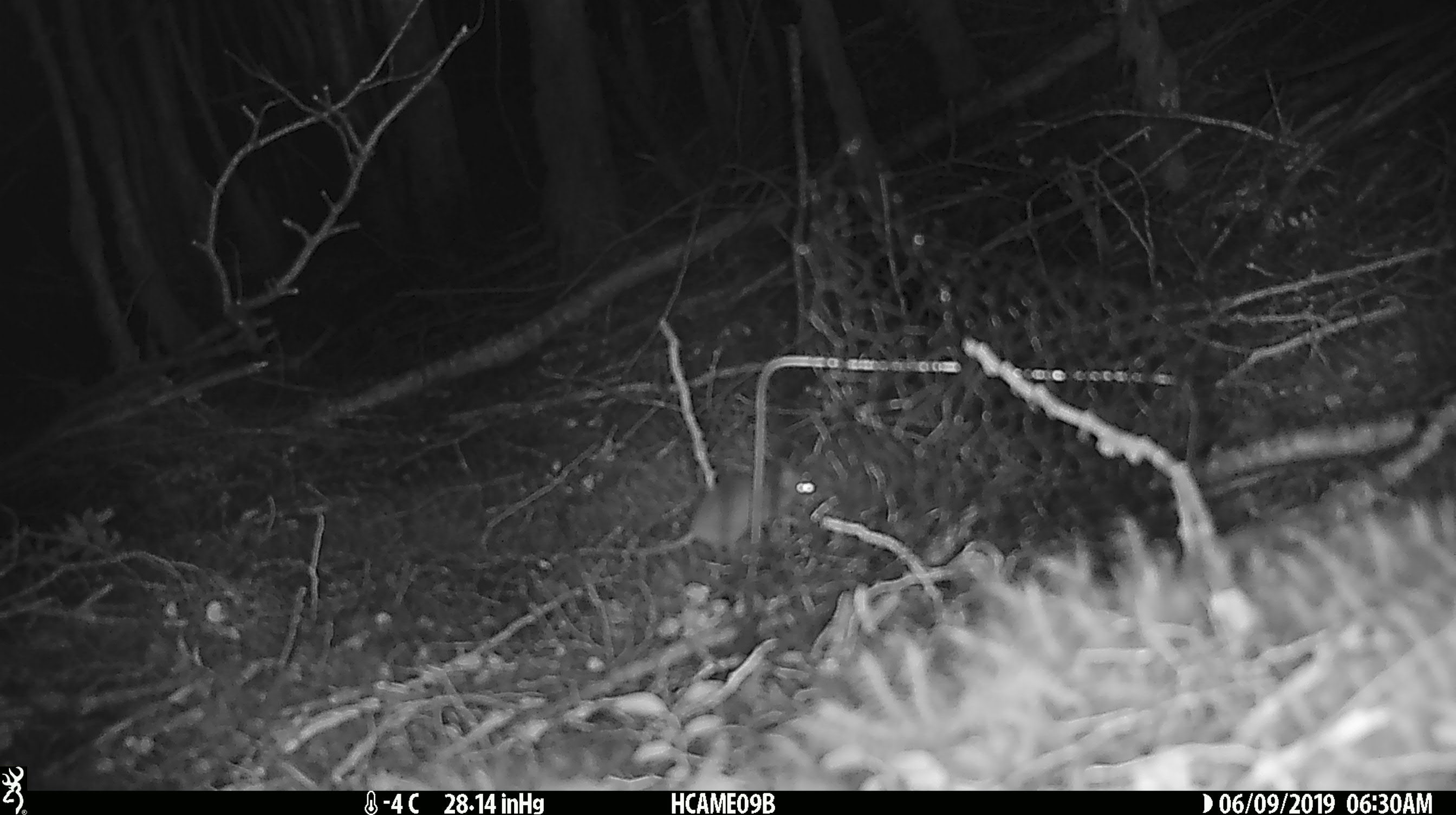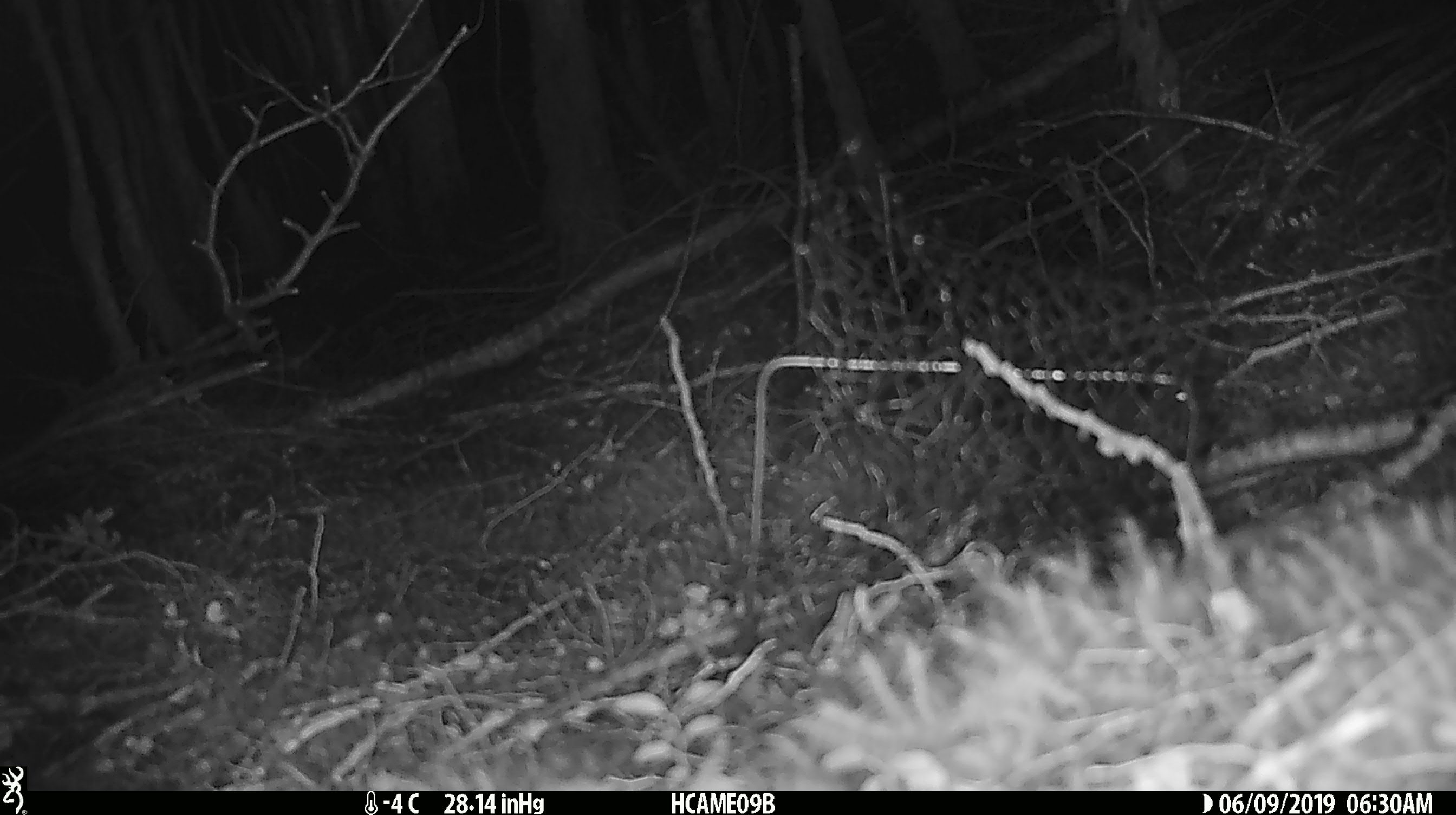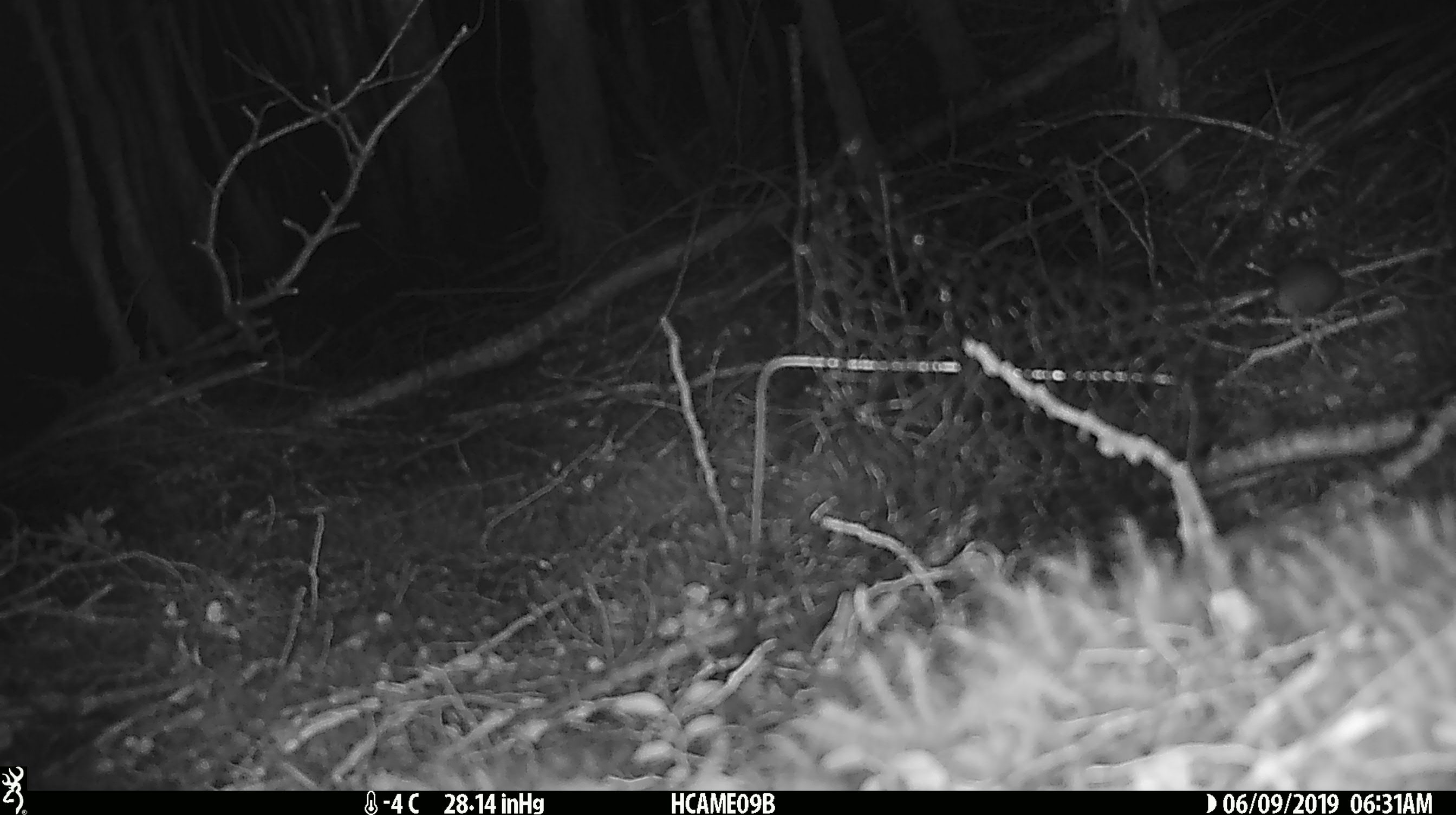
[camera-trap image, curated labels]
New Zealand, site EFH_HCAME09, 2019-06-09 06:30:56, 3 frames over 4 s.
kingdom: Animalia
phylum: Chordata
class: Mammalia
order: Rodentia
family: Muridae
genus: Mus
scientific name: Mus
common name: mouse